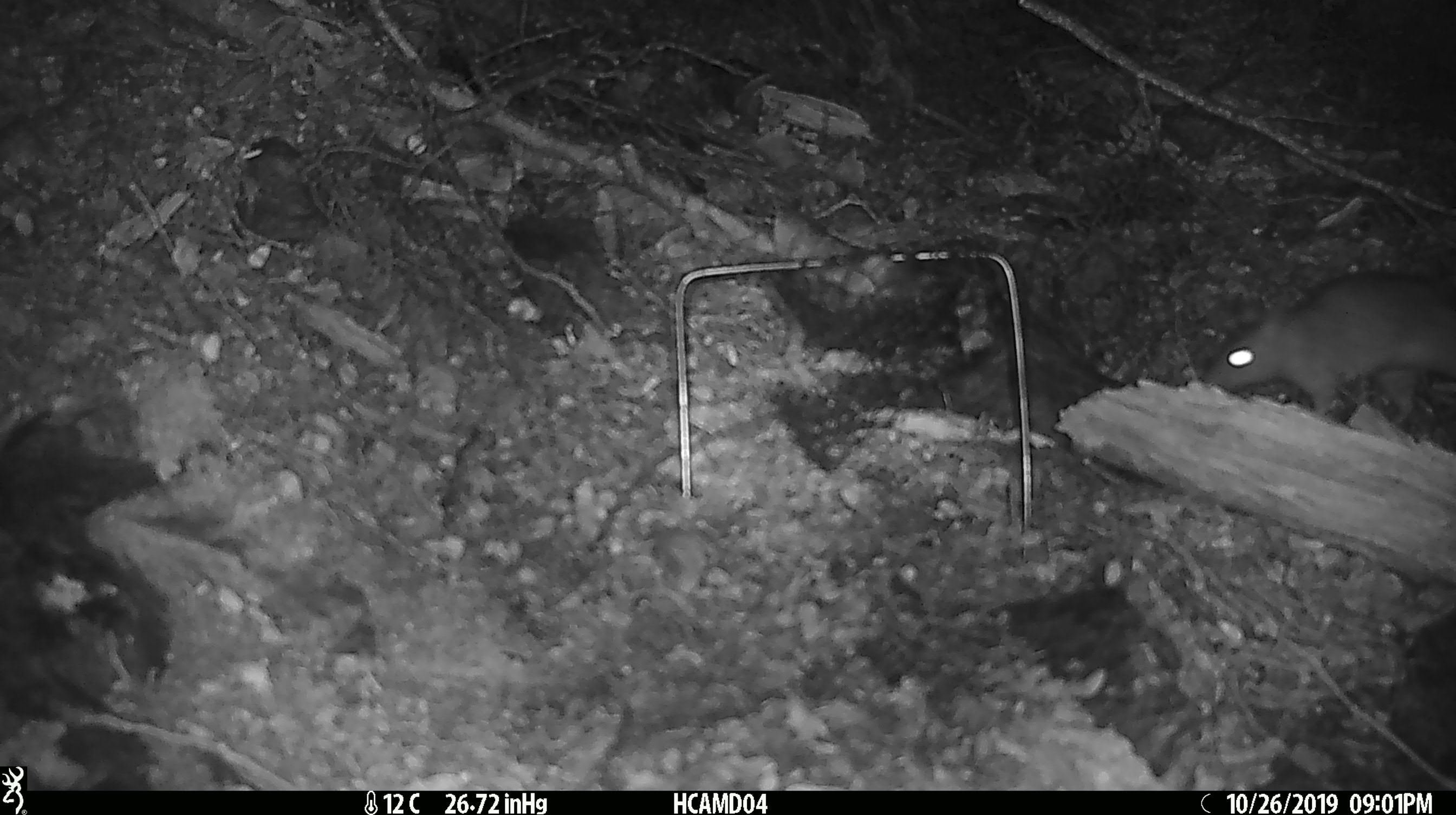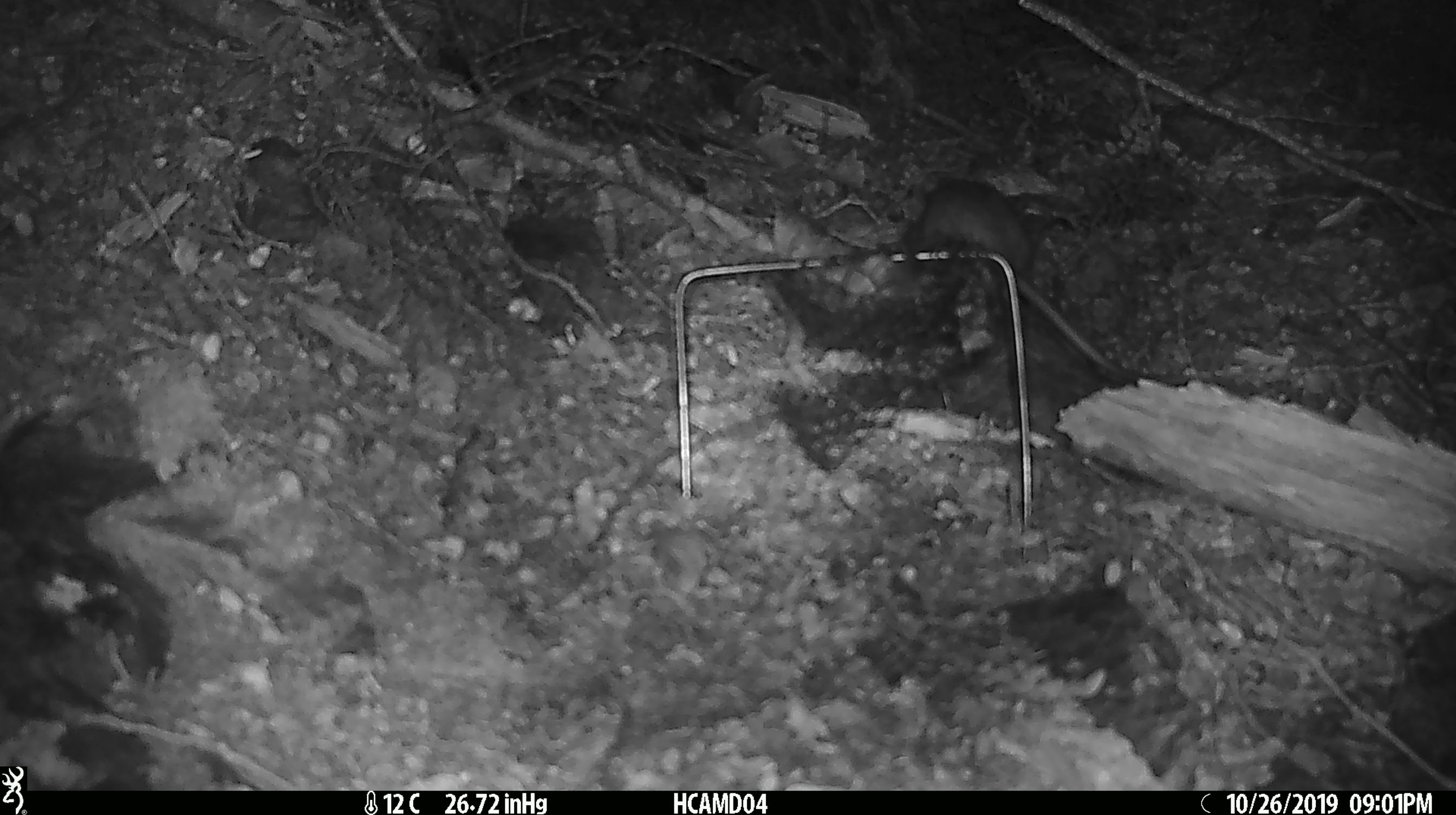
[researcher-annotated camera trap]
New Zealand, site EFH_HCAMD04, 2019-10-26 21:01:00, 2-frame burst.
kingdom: Animalia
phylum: Chordata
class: Mammalia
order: Rodentia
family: Muridae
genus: Rattus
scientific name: Rattus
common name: rat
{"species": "rat (Rattus)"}